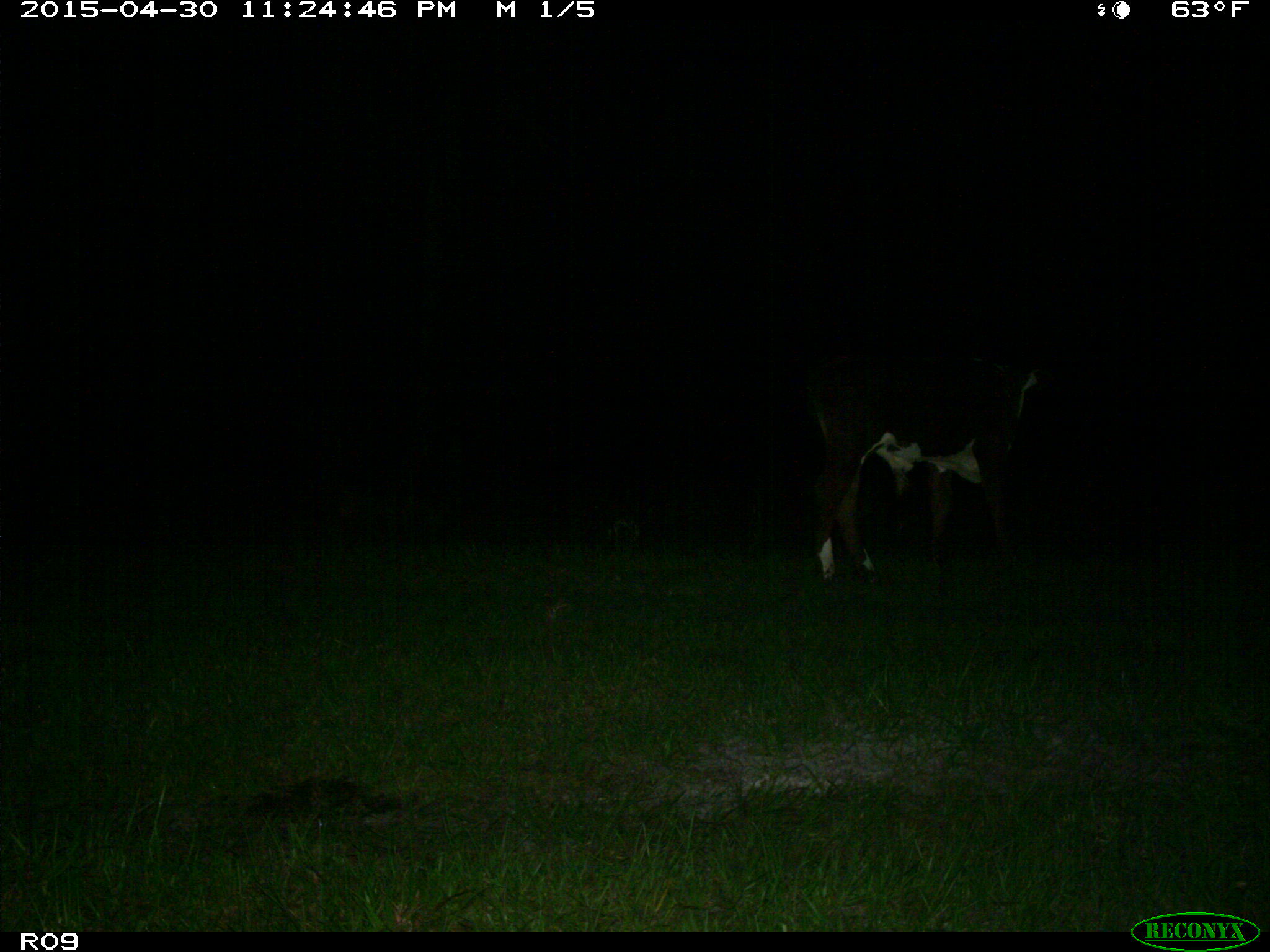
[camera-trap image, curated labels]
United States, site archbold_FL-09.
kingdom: Animalia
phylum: Chordata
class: Mammalia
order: Artiodactyla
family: Bovidae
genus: Bos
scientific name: Bos taurus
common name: domestic cow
Bos taurus (domestic cow).